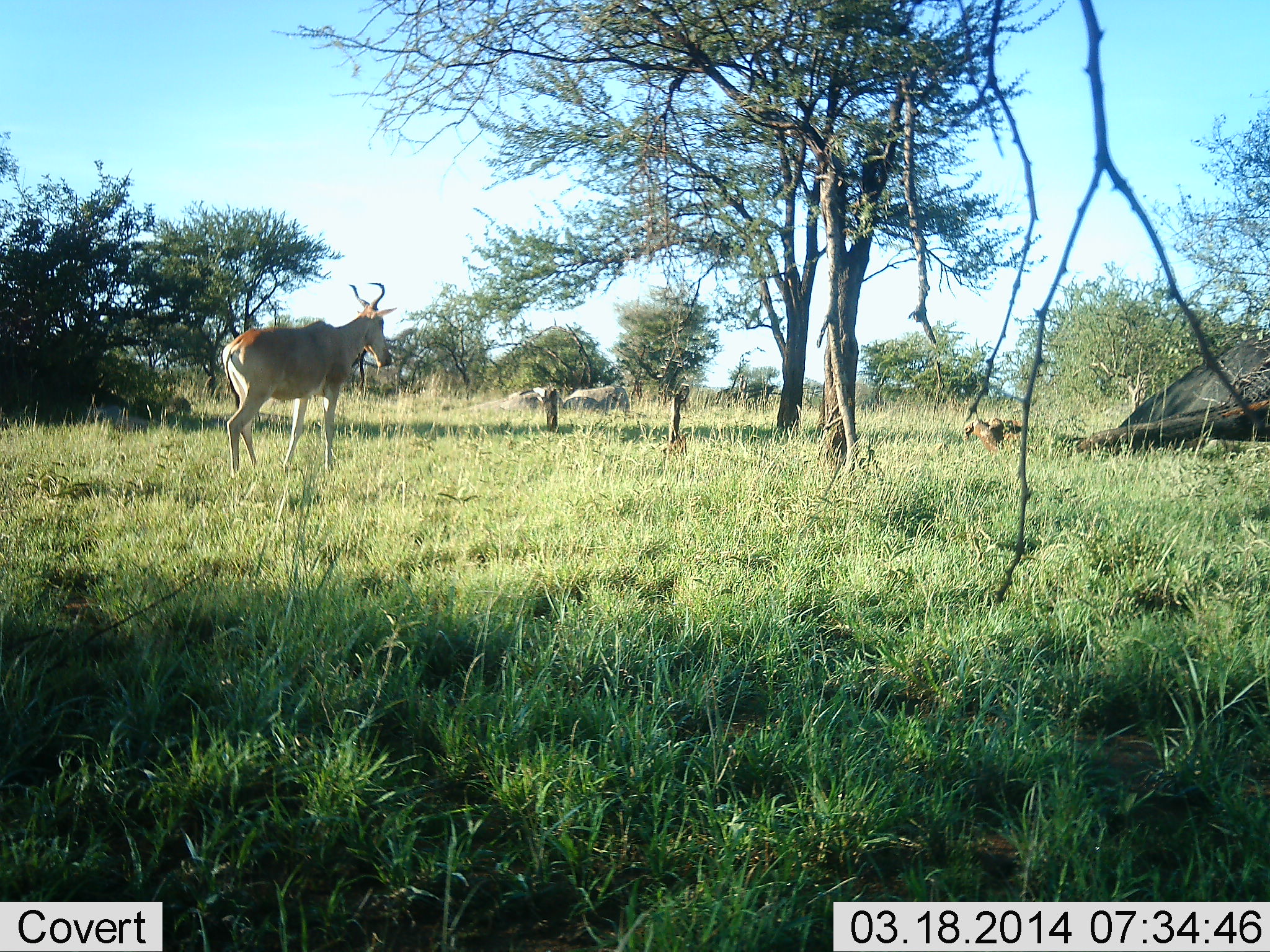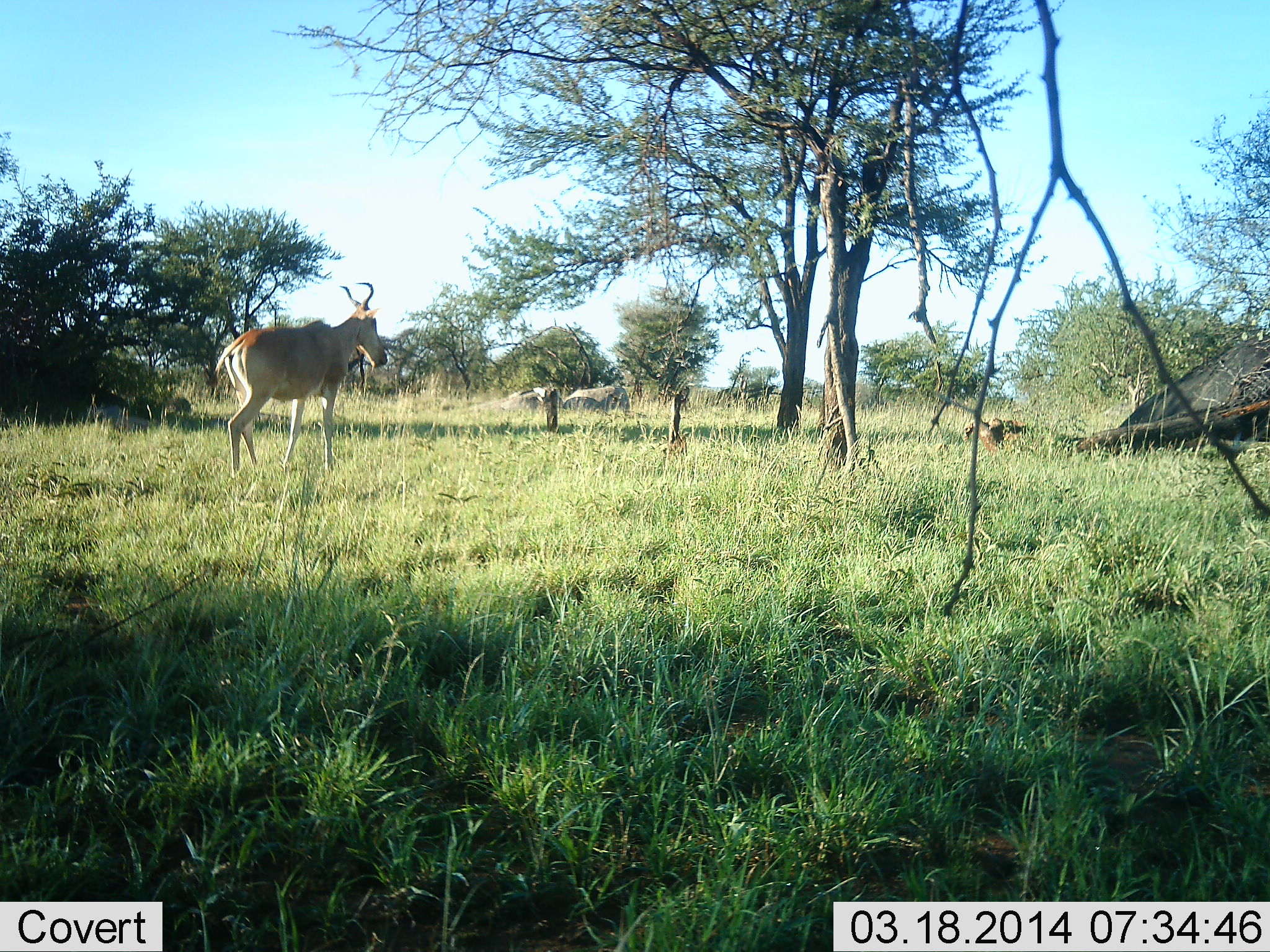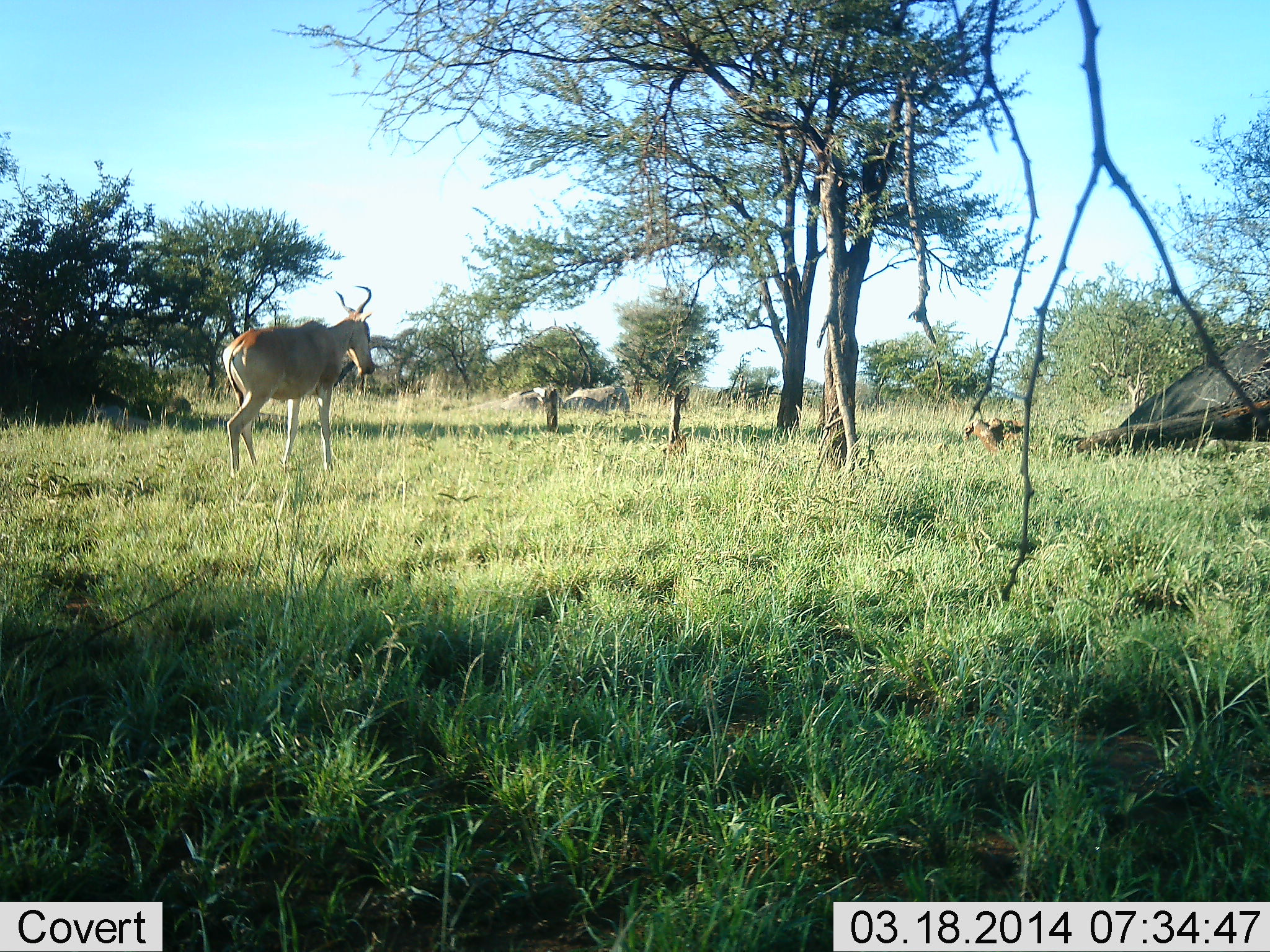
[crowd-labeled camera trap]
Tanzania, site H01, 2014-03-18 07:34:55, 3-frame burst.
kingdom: Animalia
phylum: Chordata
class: Mammalia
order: Artiodactyla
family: Bovidae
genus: Alcelaphus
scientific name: Alcelaphus buselaphus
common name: hartebeest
Hartebeest (Alcelaphus buselaphus), count 1. Behavior (volunteer vote fractions): standing 80%, resting 0%, moving 30%, interacting 0%. Young present (vote fraction): 0%. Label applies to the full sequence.